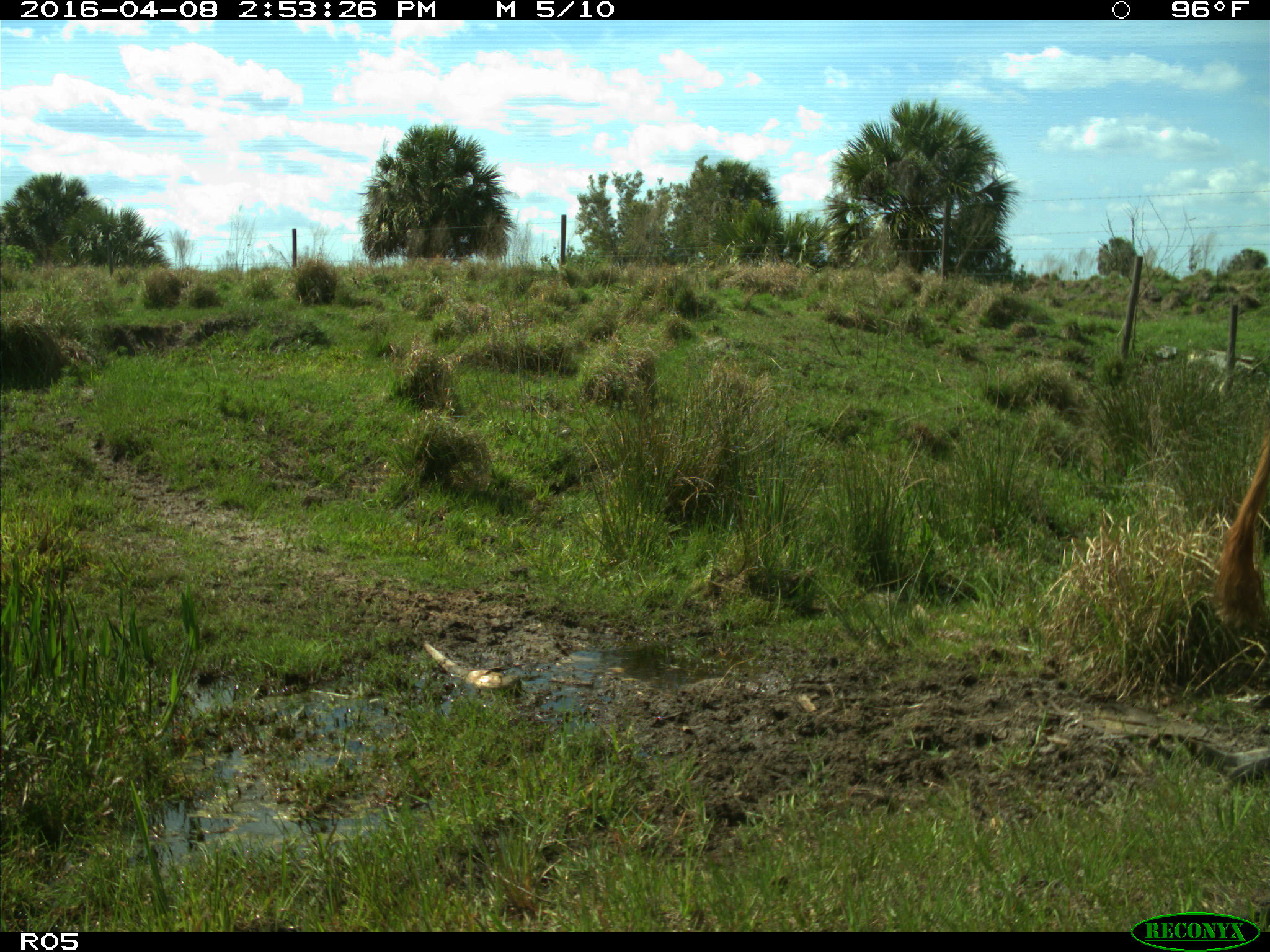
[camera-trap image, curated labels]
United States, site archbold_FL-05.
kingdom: Animalia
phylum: Chordata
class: Mammalia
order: Artiodactyla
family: Bovidae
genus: Bos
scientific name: Bos taurus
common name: domestic cow